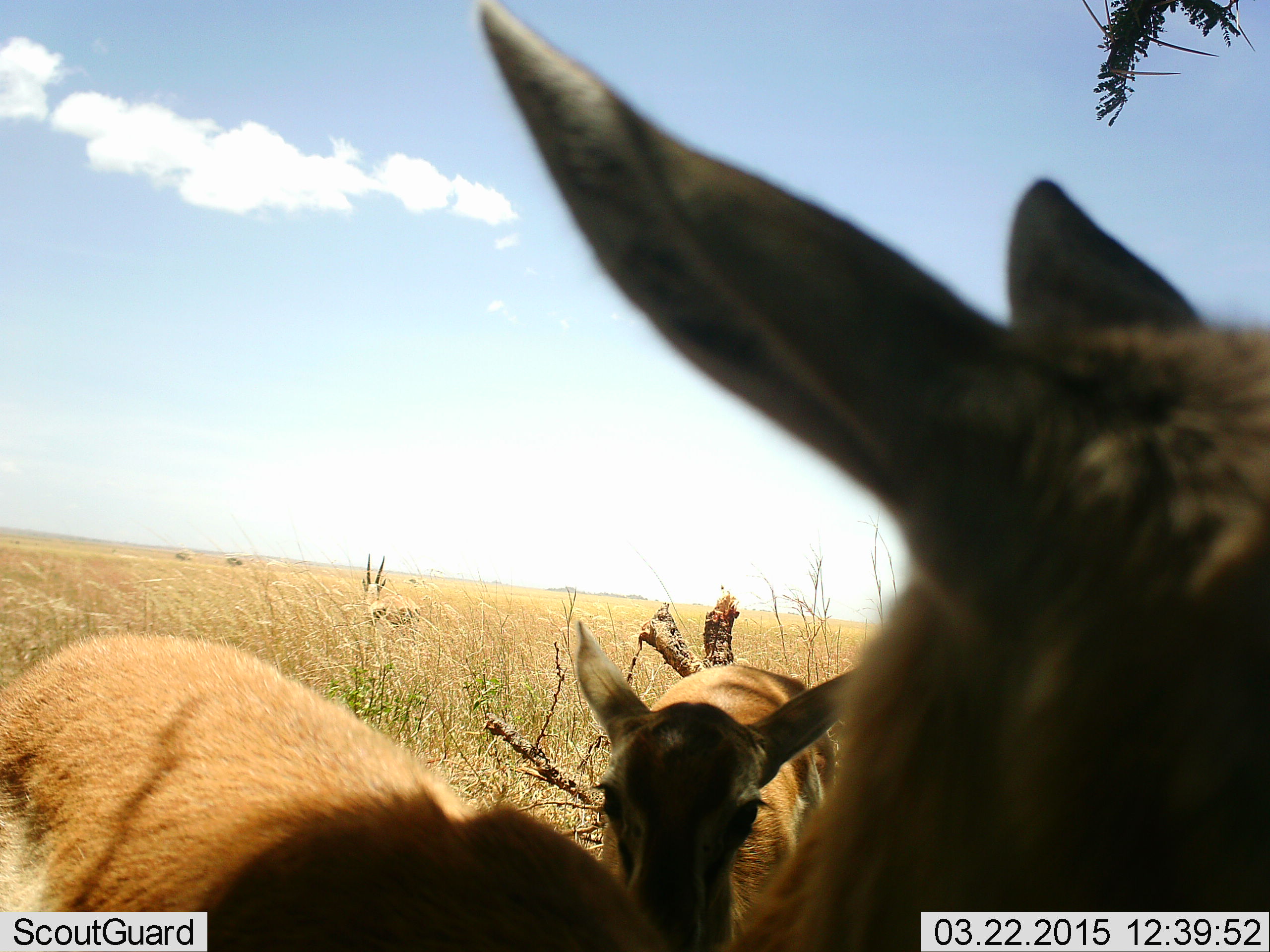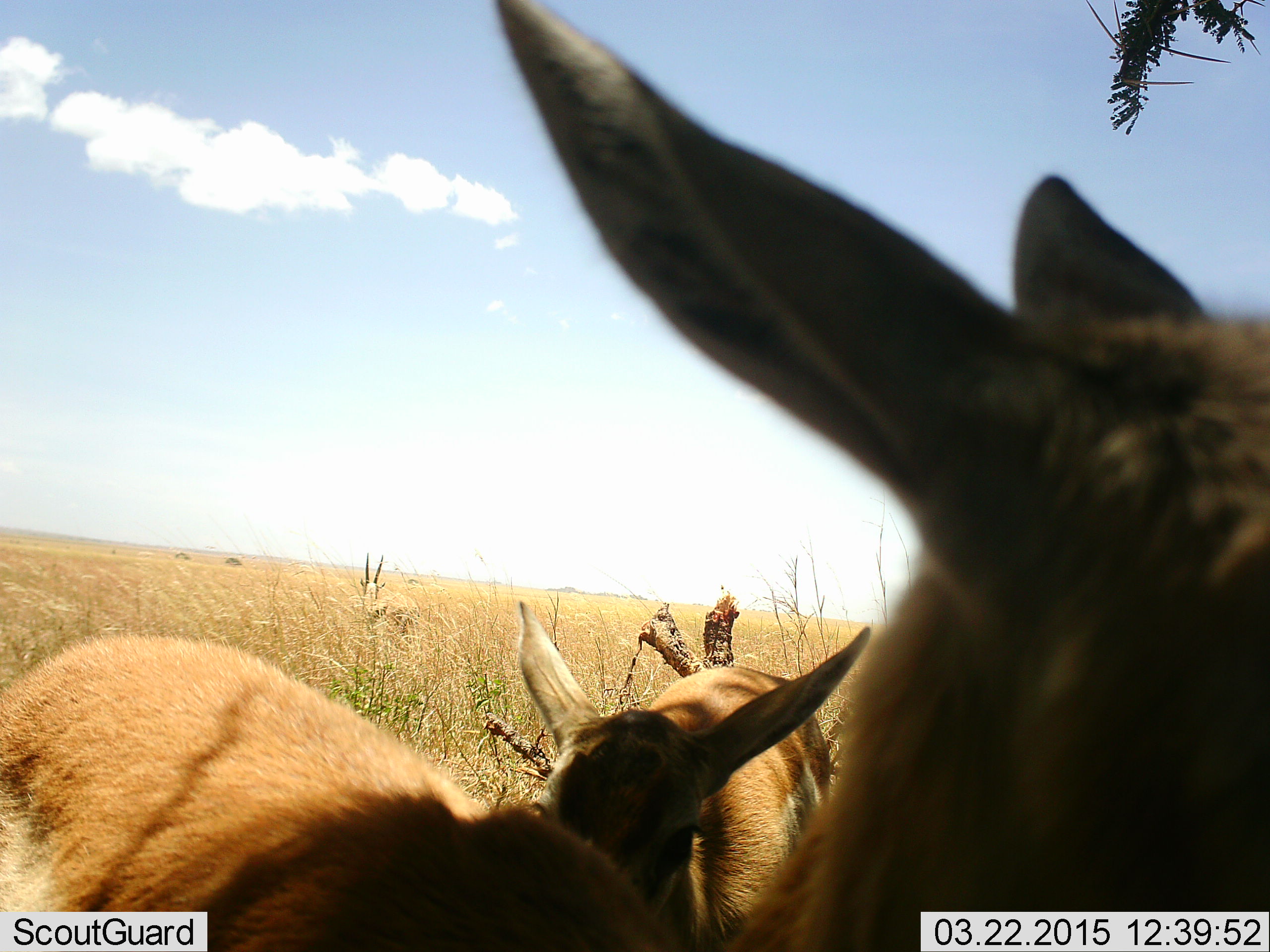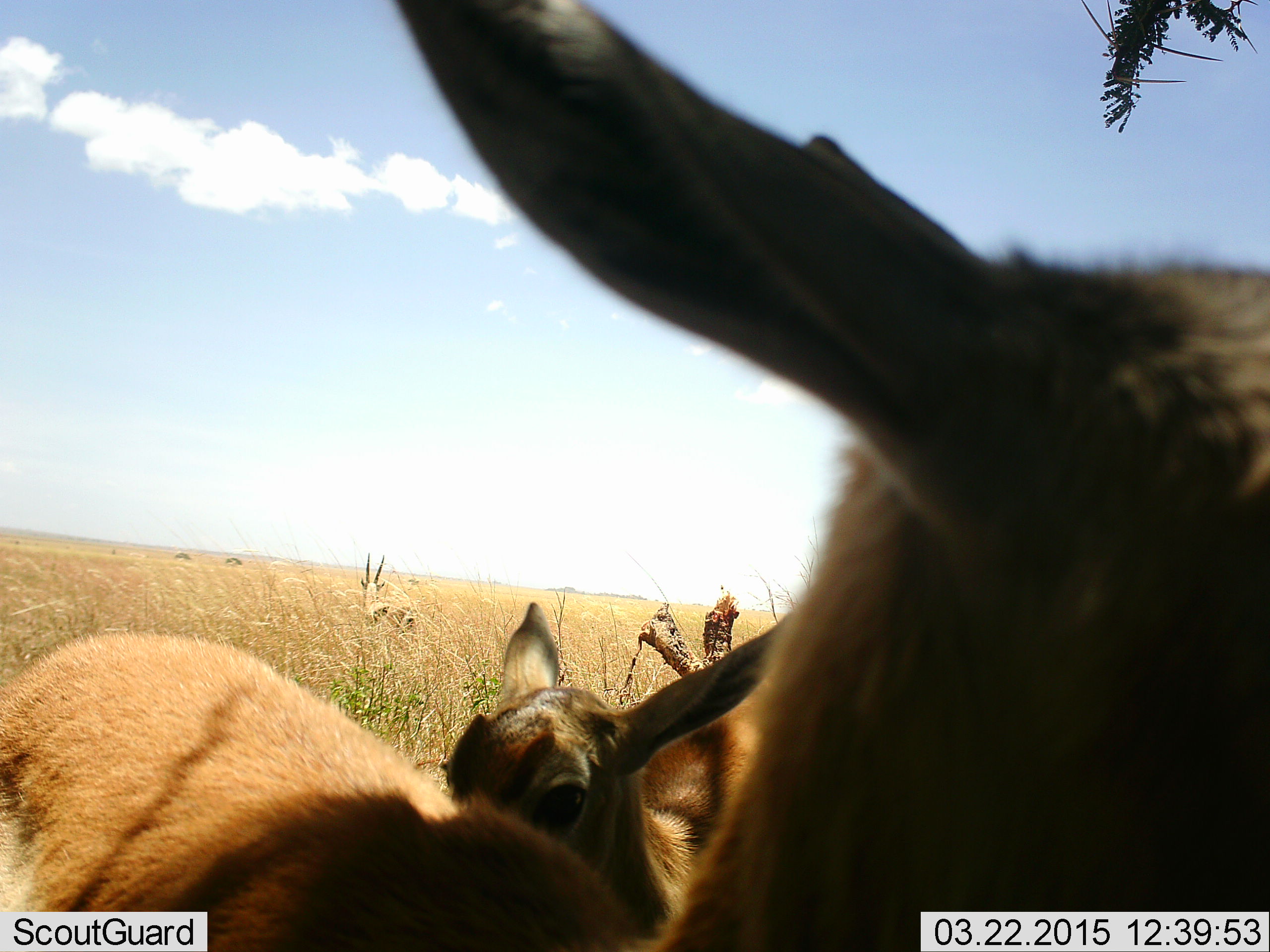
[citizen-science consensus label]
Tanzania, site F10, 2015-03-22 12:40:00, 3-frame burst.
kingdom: Animalia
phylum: Chordata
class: Mammalia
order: Artiodactyla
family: Bovidae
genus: Eudorcas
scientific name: Eudorcas thomsonii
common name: thomson's gazelle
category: gazellethomsons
Gazellethomsons (thomson's gazelle) (Eudorcas thomsonii), count 3. Behavior (volunteer vote fractions): standing 70%, resting 20%, moving 0%, interacting 30%. Young present (vote fraction): 10%. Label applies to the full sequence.